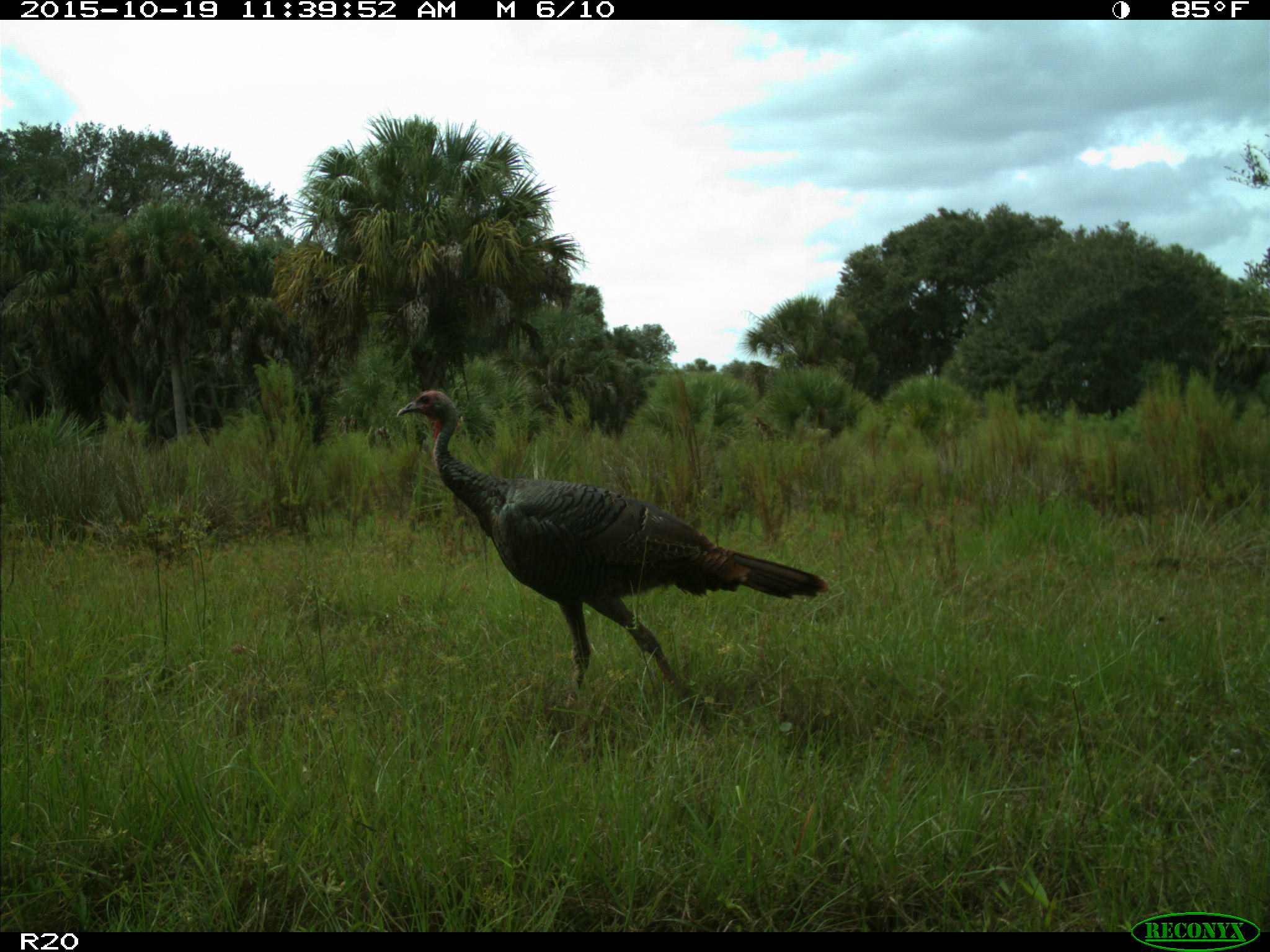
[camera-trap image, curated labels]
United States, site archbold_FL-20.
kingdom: Animalia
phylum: Chordata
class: Aves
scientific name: Aves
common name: birds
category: unidentified bird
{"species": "unidentified bird (birds) (Aves)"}